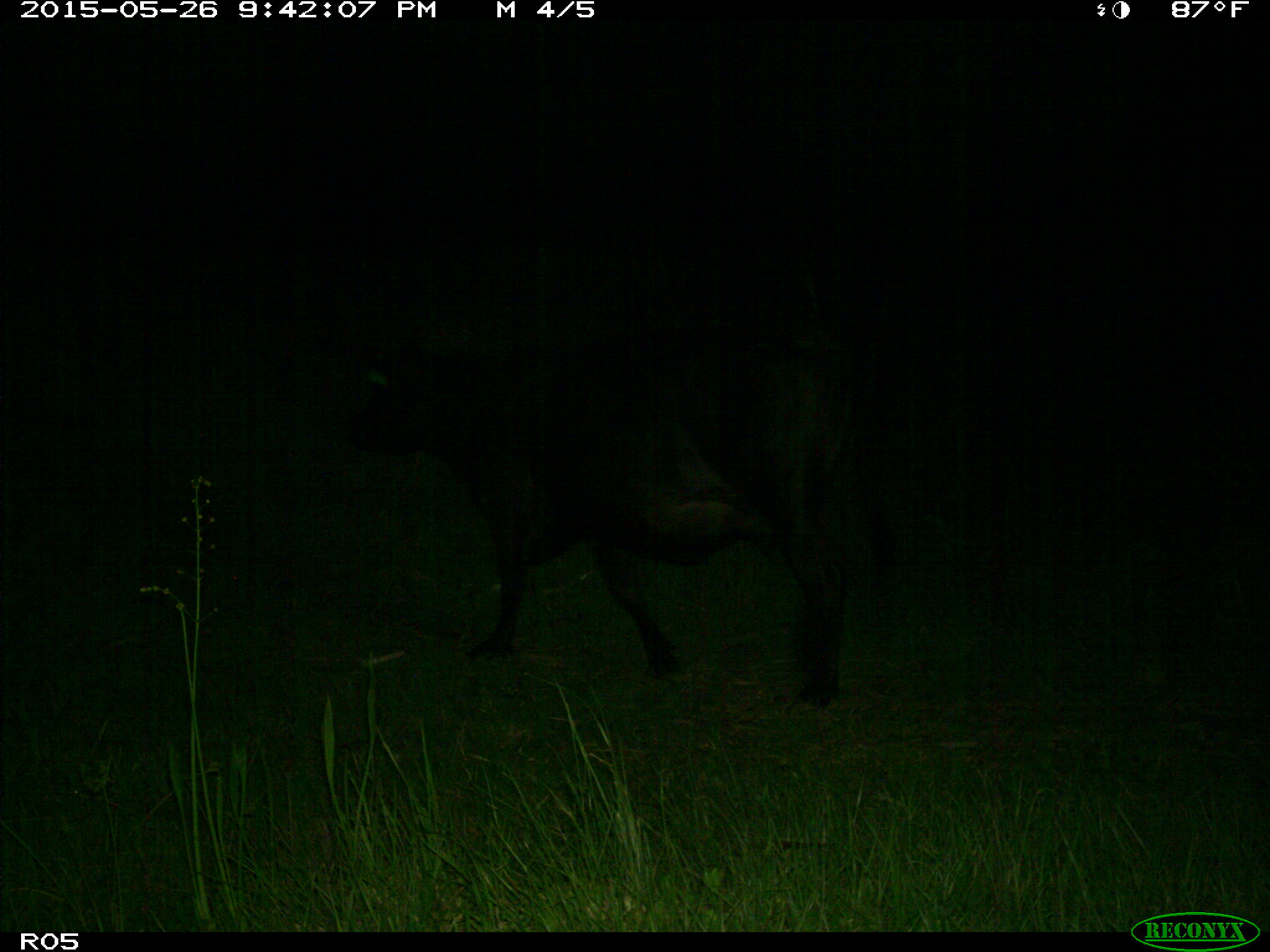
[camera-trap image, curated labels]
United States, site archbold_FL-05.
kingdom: Animalia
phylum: Chordata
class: Mammalia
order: Artiodactyla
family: Bovidae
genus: Bos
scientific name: Bos taurus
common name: domestic cow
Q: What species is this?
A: Bos taurus (domestic cow).